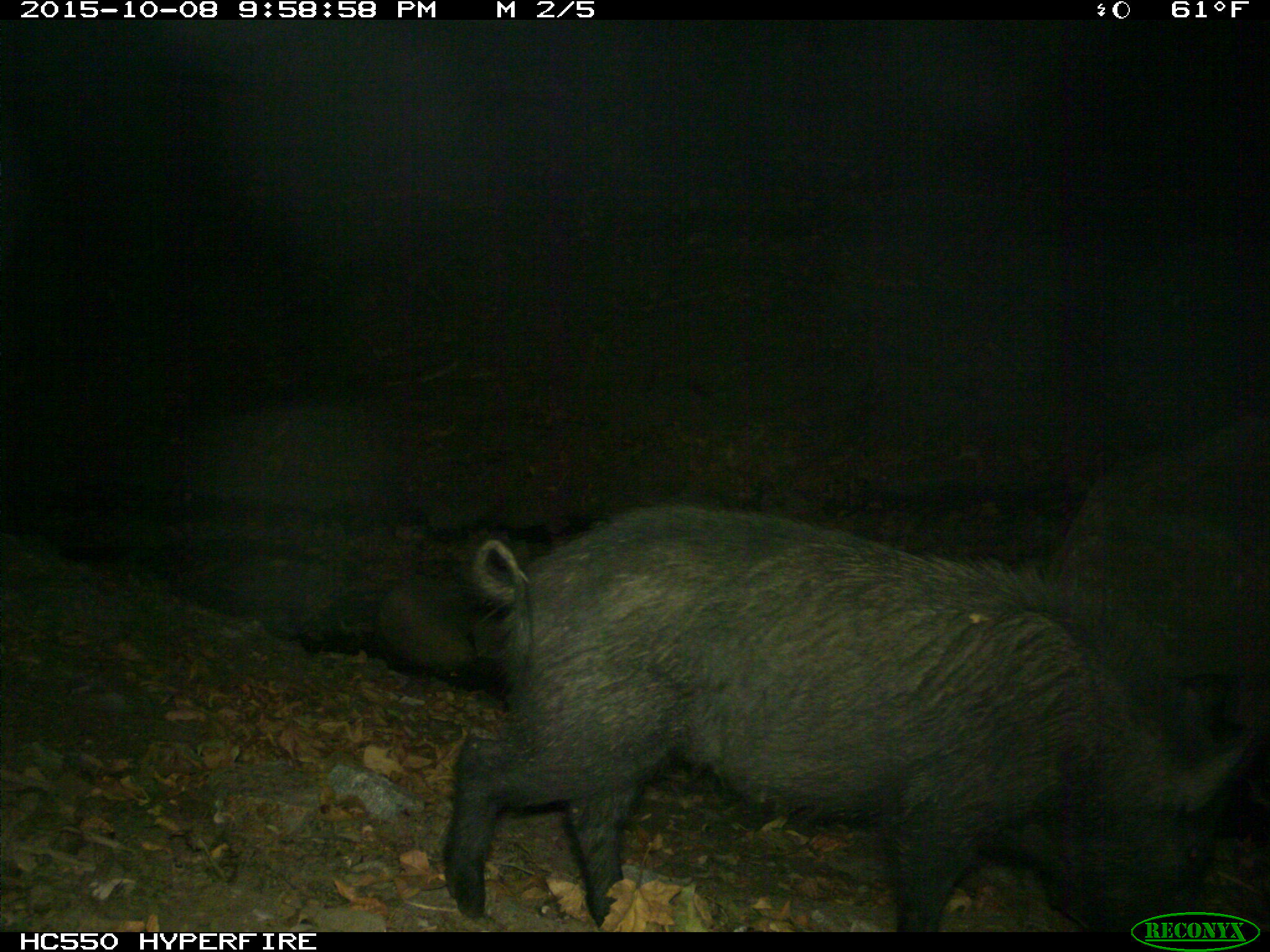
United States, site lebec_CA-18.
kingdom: Animalia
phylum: Chordata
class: Mammalia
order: Artiodactyla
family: Suidae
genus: Sus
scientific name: Sus scrofa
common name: wild boar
Sus scrofa (wild boar).